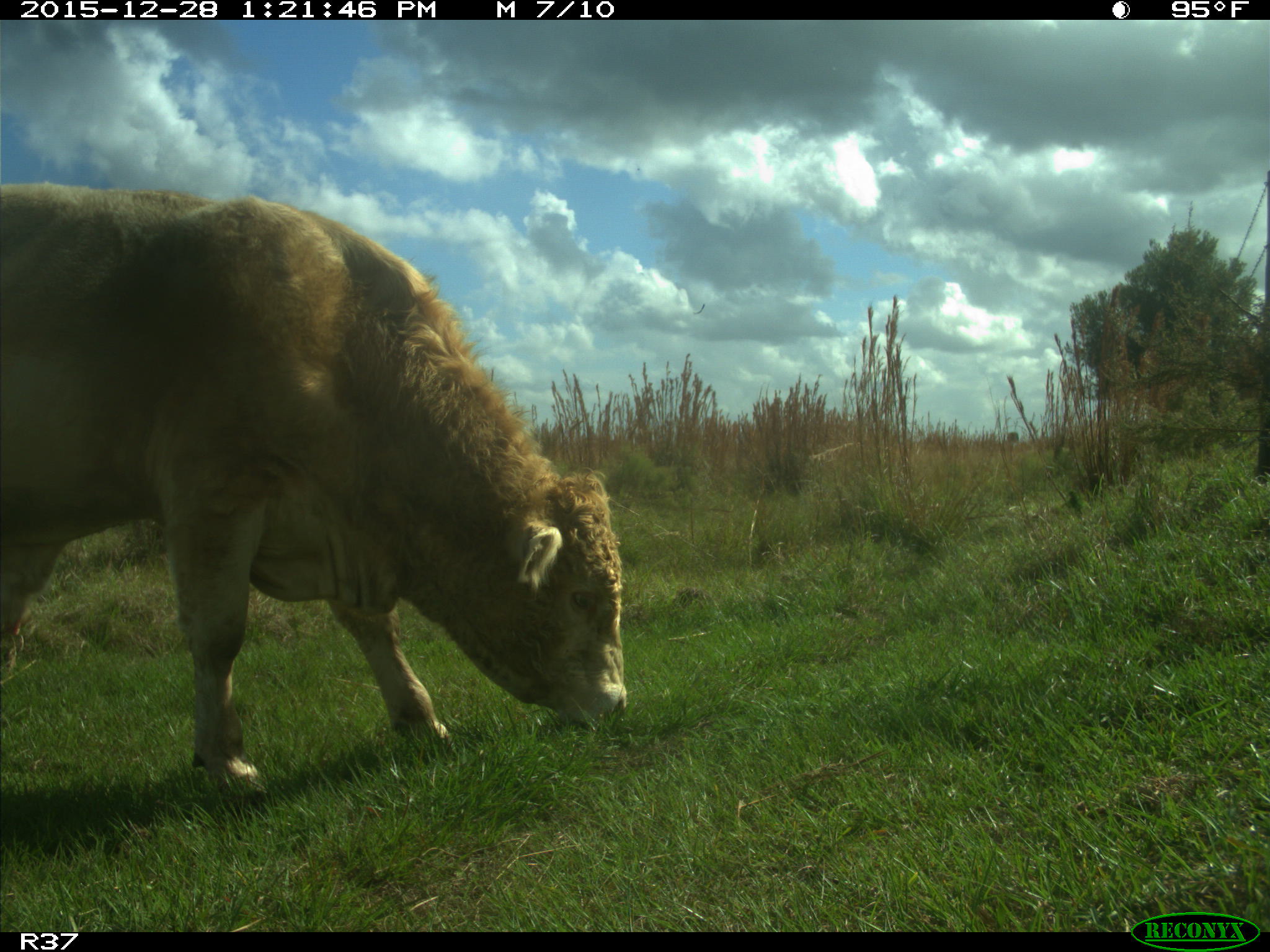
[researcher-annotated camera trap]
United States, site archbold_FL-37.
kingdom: Animalia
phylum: Chordata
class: Mammalia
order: Artiodactyla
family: Bovidae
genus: Bos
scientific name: Bos taurus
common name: domestic cow